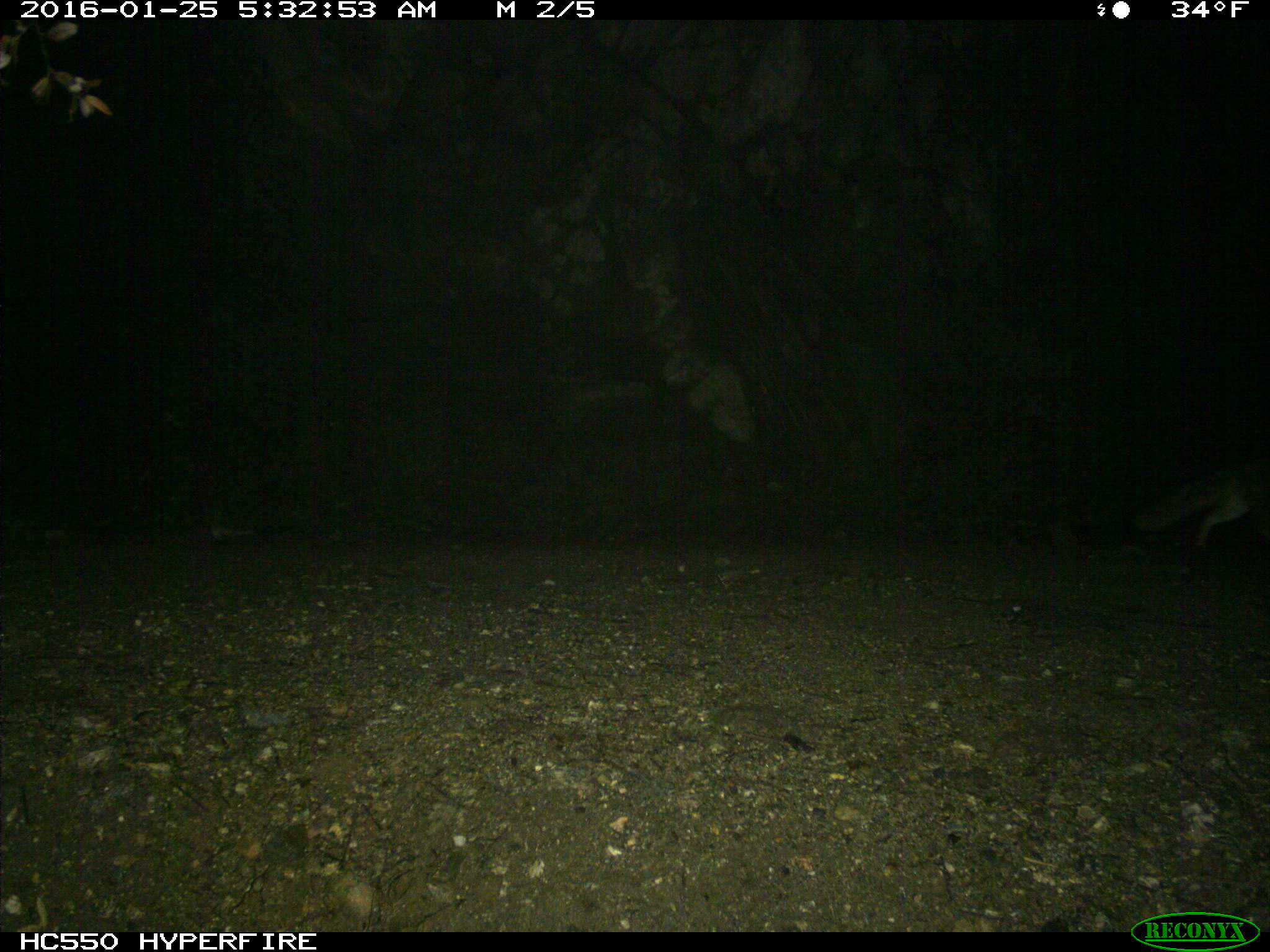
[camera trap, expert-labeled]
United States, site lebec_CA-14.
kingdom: Animalia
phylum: Chordata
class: Mammalia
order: Carnivora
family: Canidae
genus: Urocyon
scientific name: Urocyon cinereoargenteus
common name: gray fox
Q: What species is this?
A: Urocyon cinereoargenteus (gray fox).